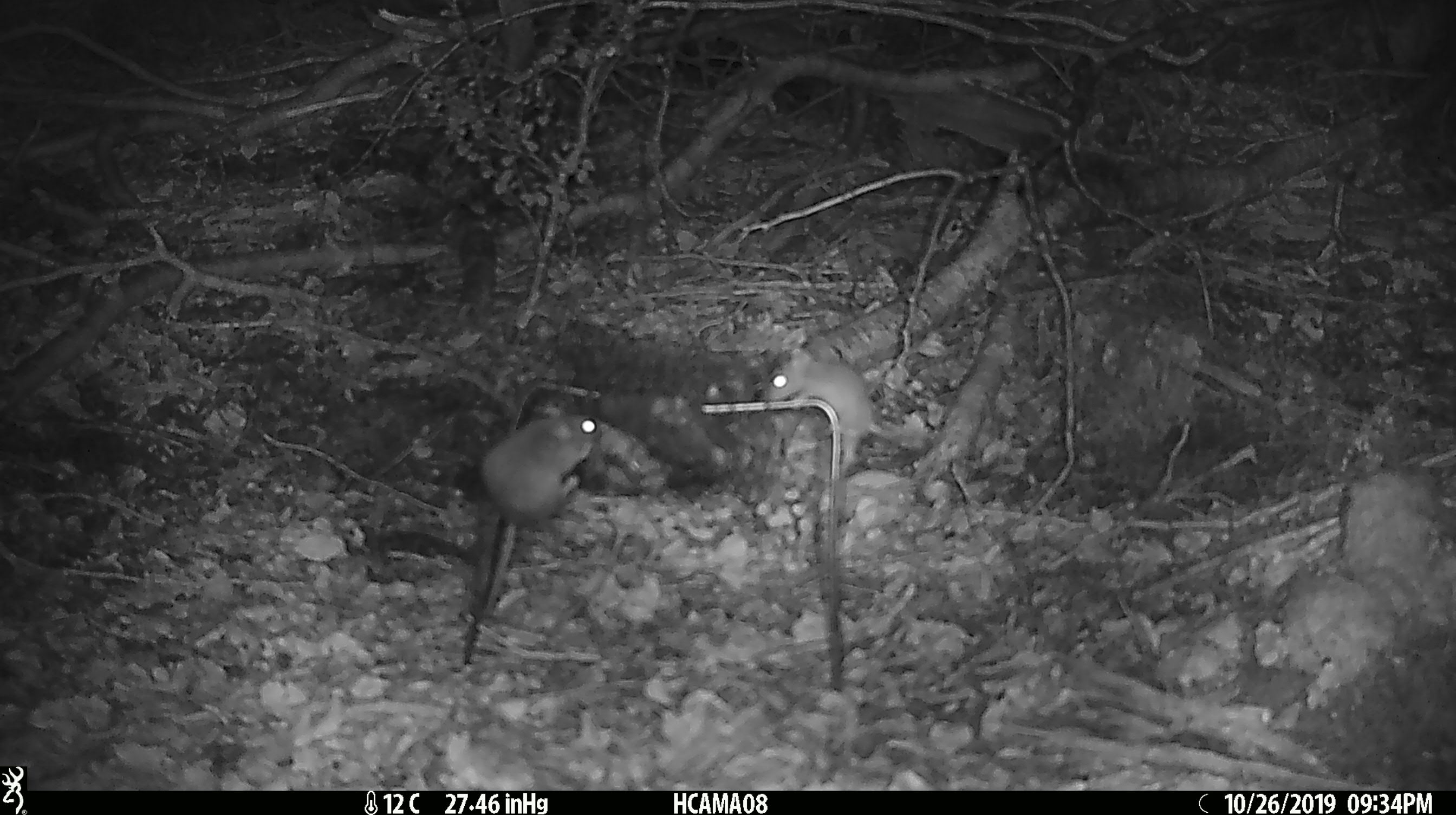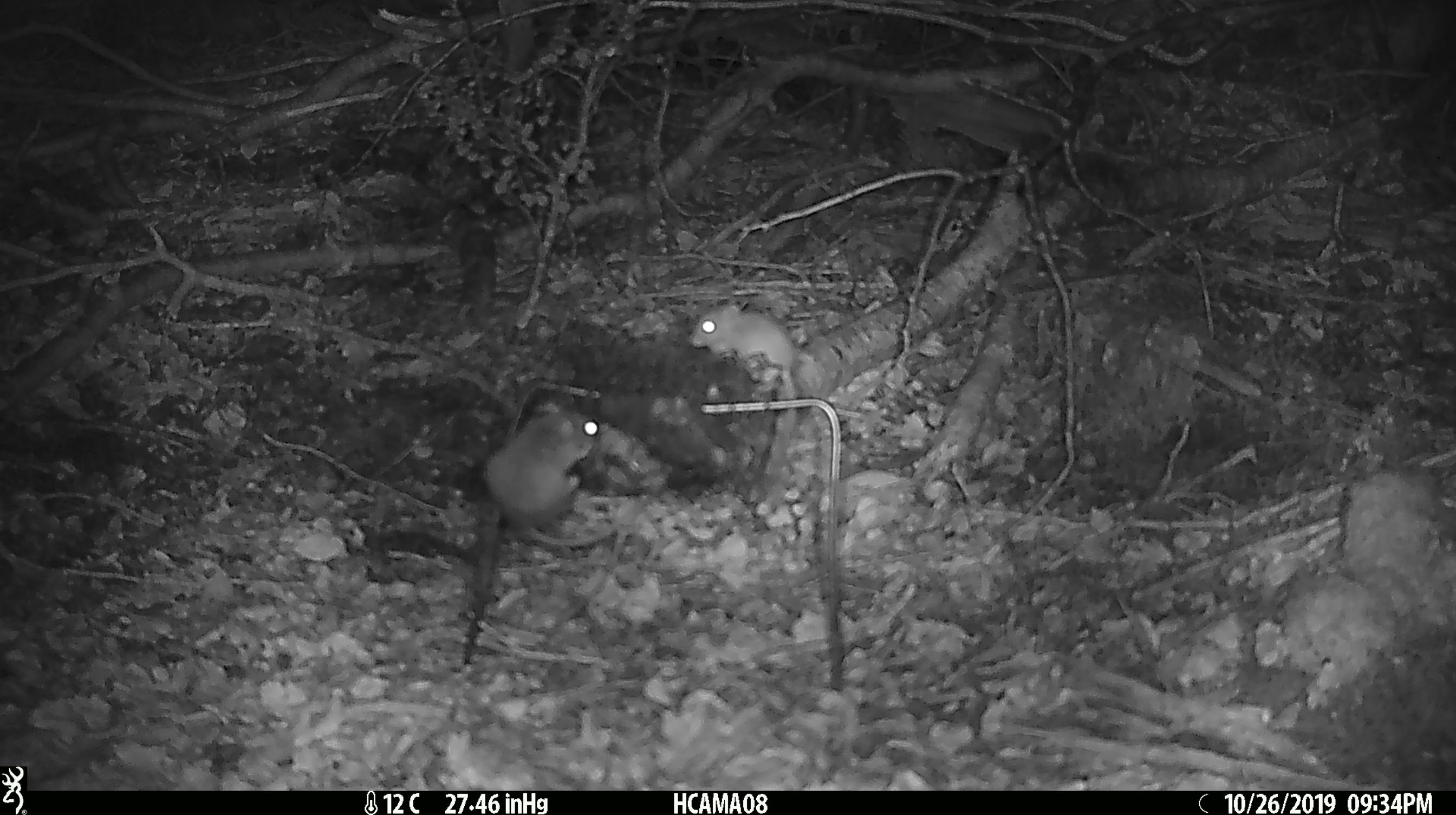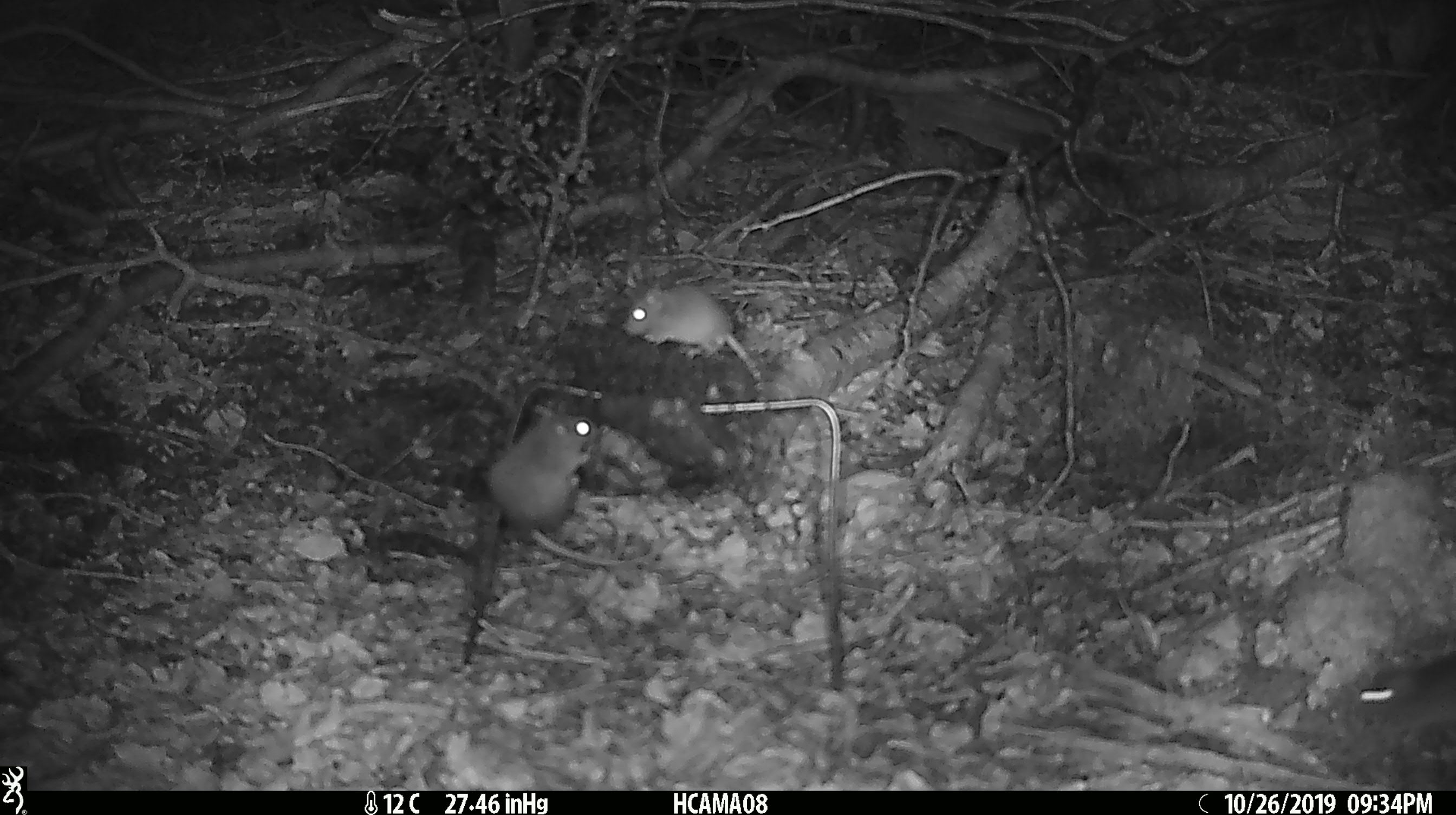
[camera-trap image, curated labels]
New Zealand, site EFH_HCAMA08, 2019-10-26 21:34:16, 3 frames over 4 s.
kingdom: Animalia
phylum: Chordata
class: Mammalia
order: Rodentia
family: Muridae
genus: Mus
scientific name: Mus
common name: mouse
Mouse (Mus).